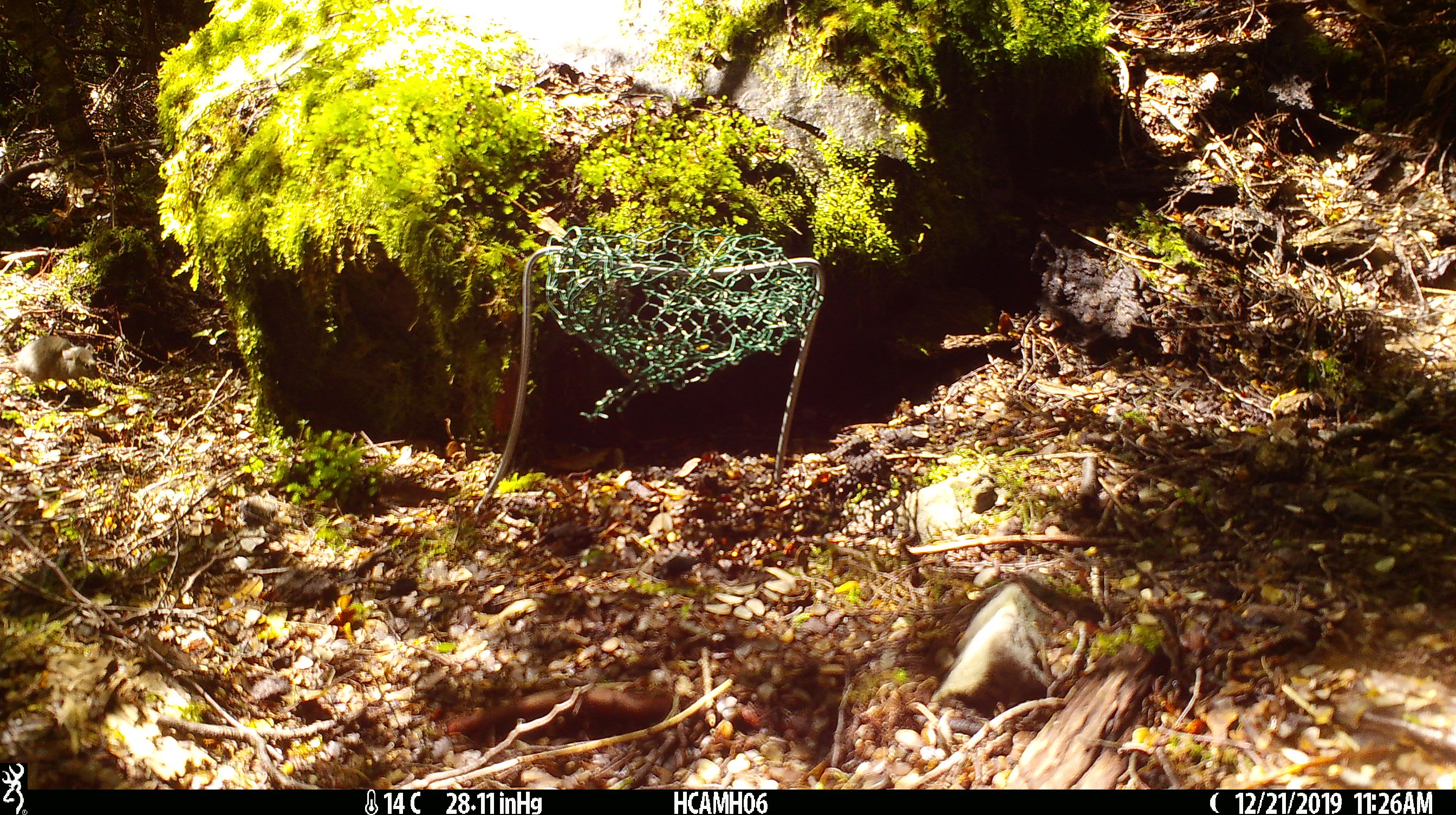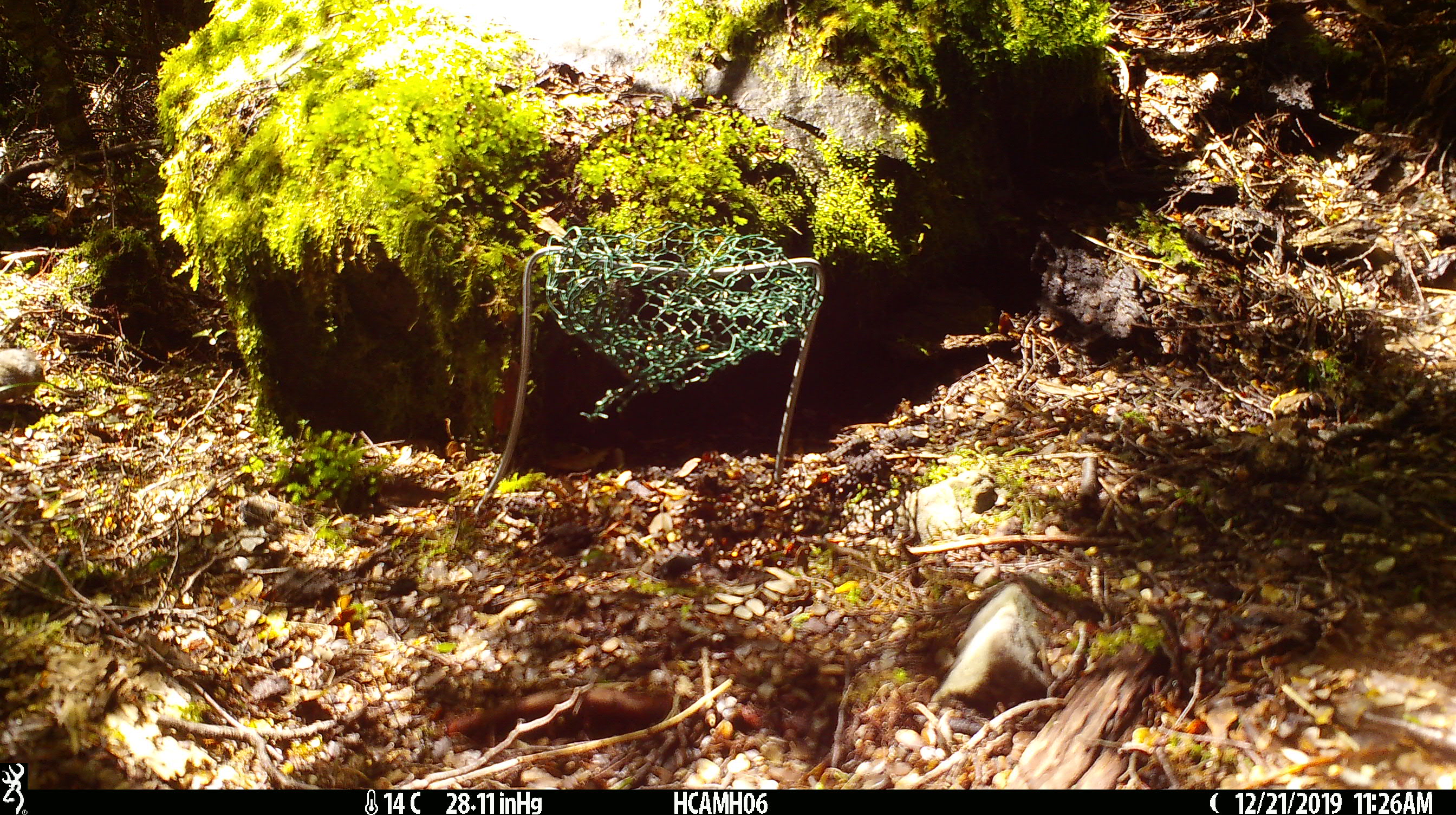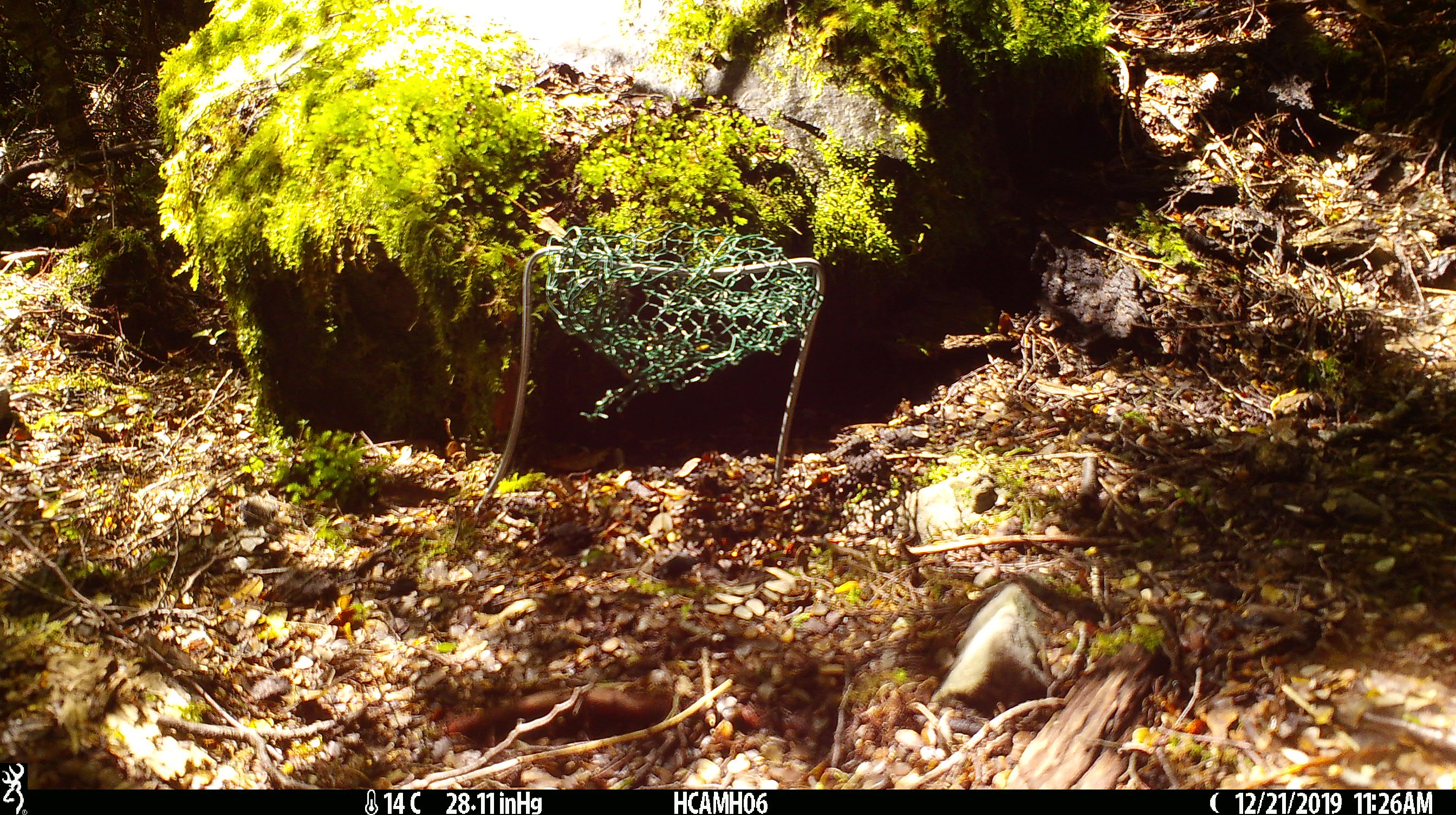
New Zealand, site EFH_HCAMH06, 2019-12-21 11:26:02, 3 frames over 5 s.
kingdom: Animalia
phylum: Chordata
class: Mammalia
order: Rodentia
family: Muridae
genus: Mus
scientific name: Mus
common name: mouse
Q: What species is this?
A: Mouse (Mus).